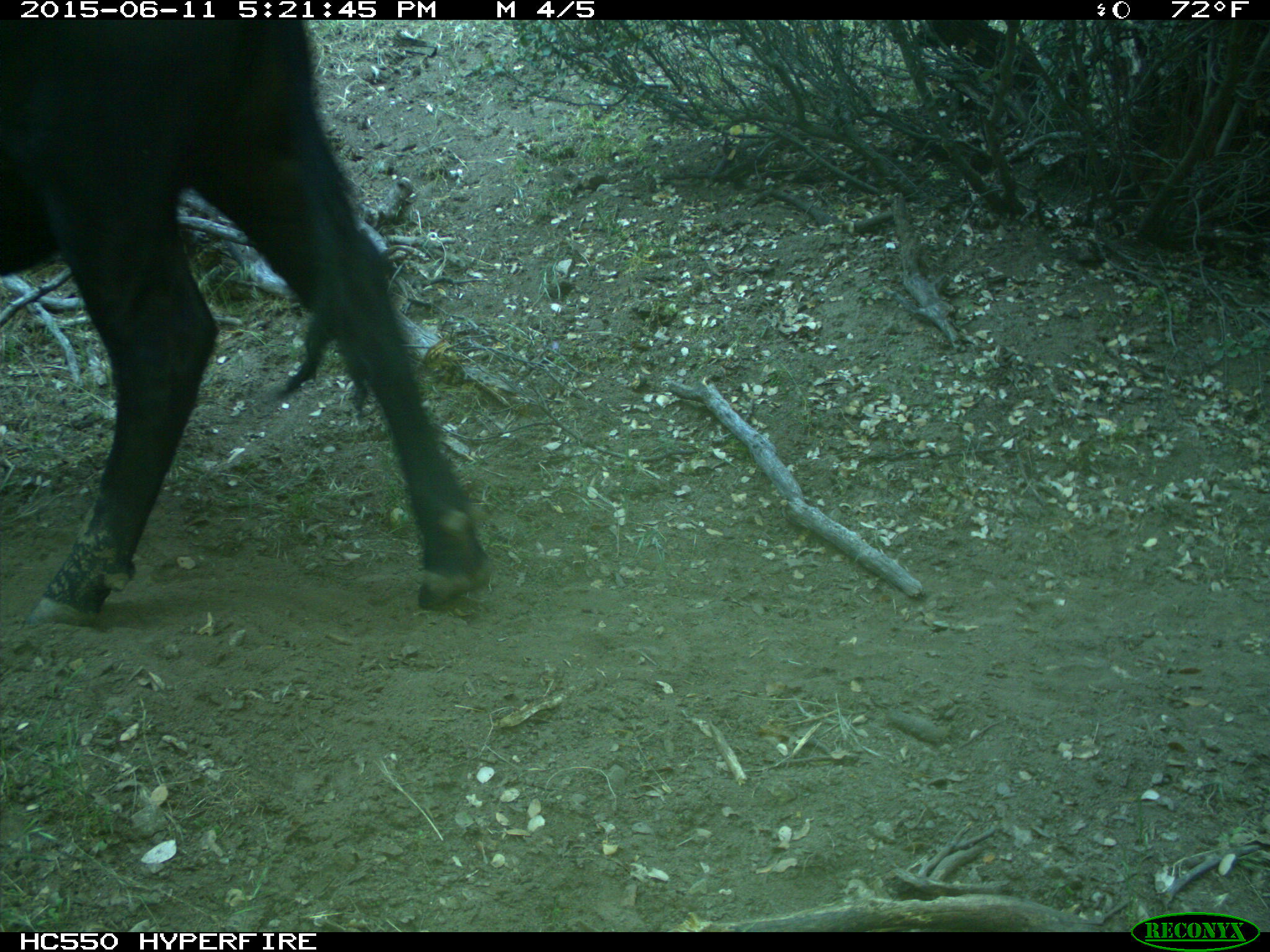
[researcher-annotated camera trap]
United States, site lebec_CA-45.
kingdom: Animalia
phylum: Chordata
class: Mammalia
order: Artiodactyla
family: Bovidae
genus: Bos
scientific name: Bos taurus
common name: domestic cow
Bos taurus (domestic cow).